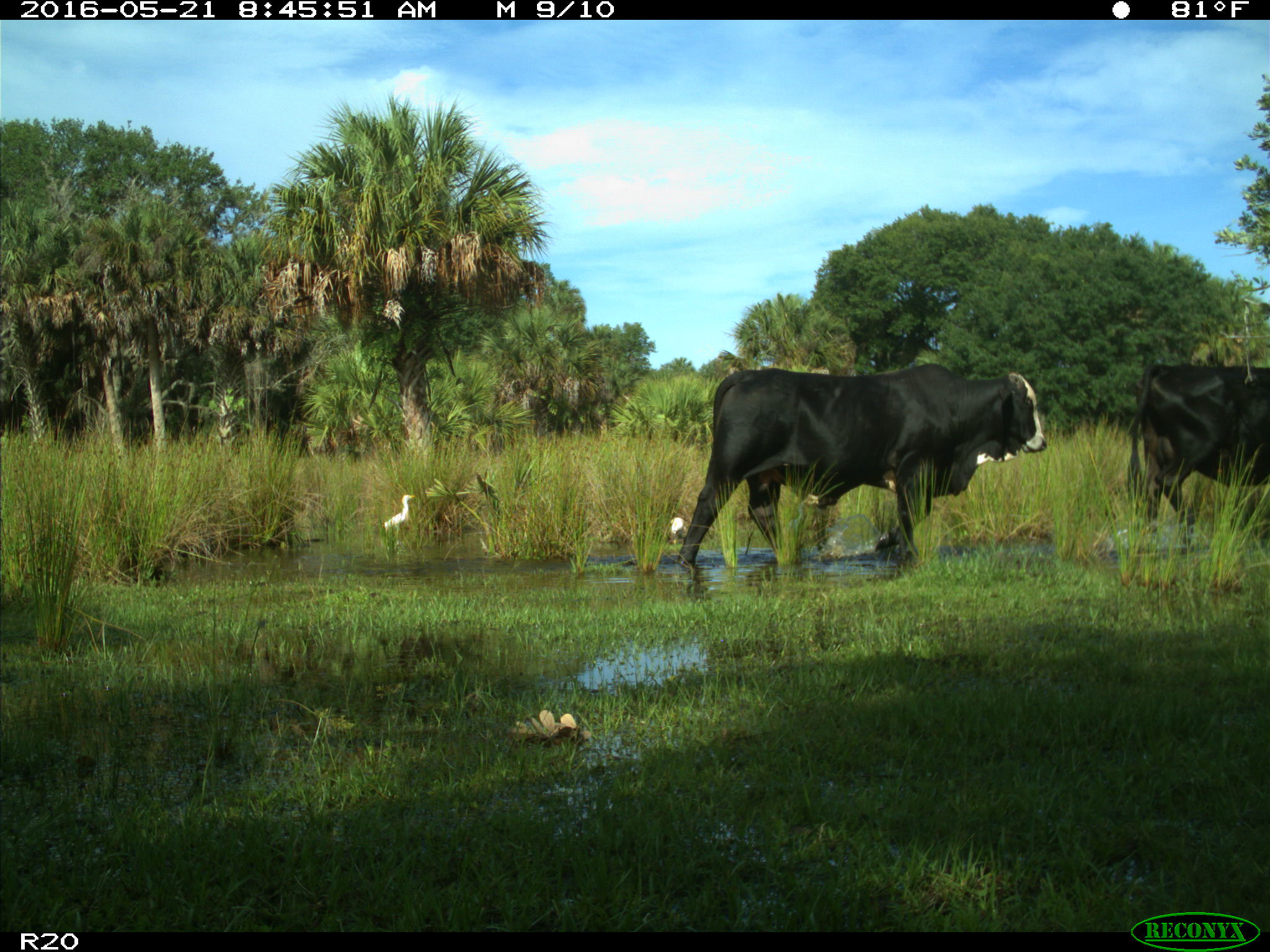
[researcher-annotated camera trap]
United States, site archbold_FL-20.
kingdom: Animalia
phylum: Chordata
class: Mammalia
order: Artiodactyla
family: Bovidae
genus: Bos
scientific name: Bos taurus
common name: domestic cow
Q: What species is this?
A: Bos taurus (domestic cow).